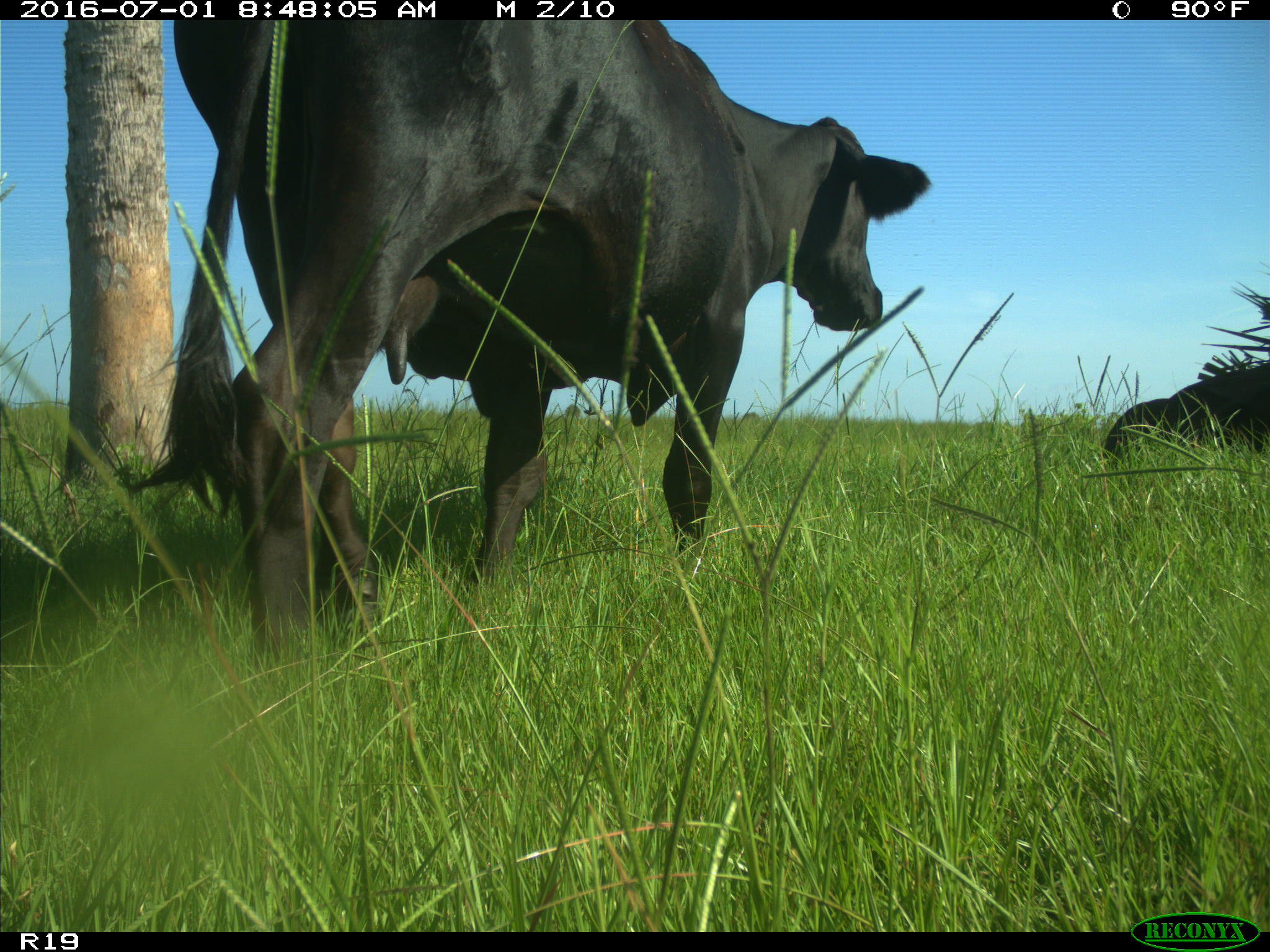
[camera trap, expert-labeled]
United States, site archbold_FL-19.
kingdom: Animalia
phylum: Chordata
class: Mammalia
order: Artiodactyla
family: Bovidae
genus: Bos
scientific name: Bos taurus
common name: domestic cow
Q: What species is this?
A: Bos taurus (domestic cow).